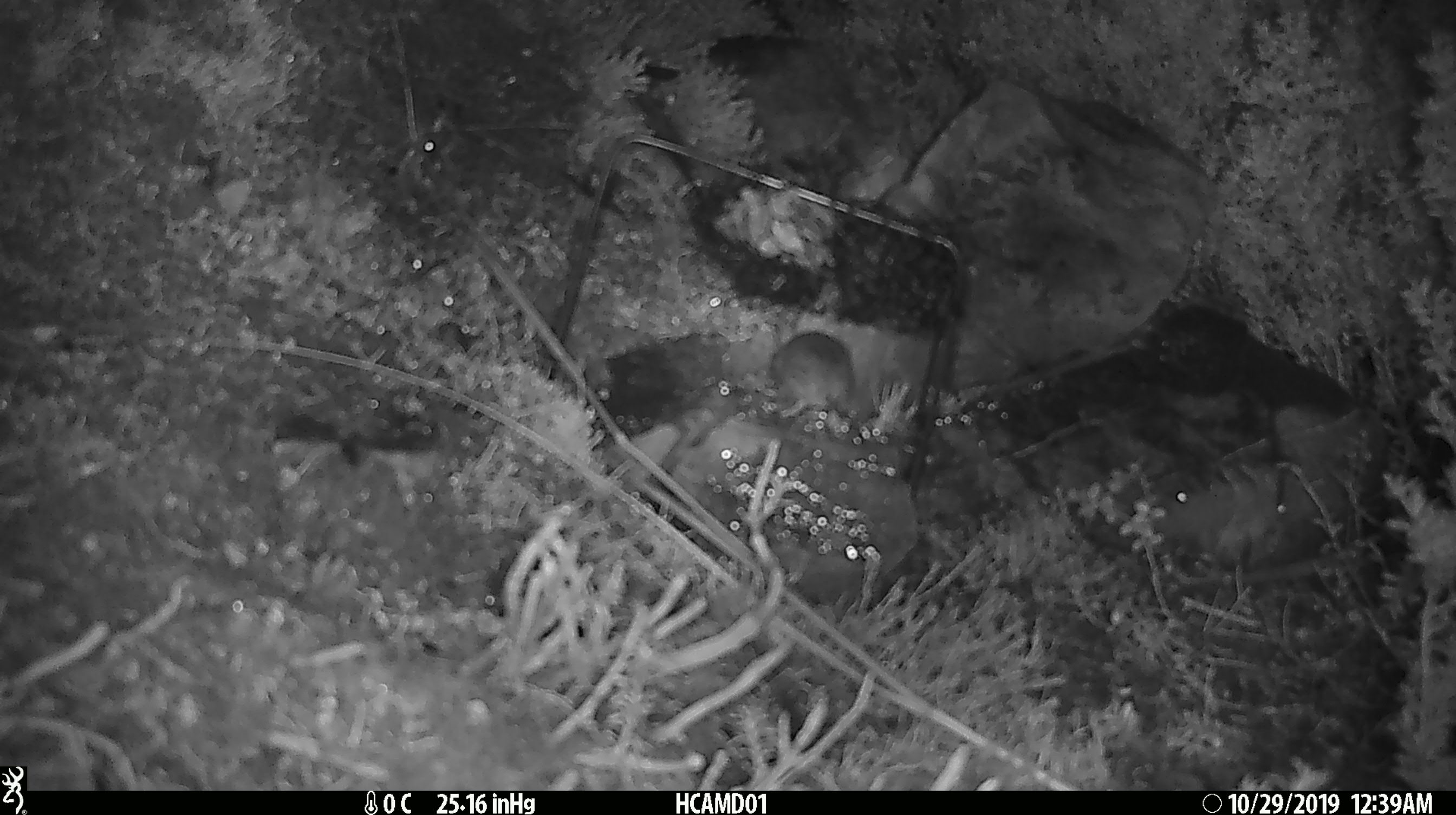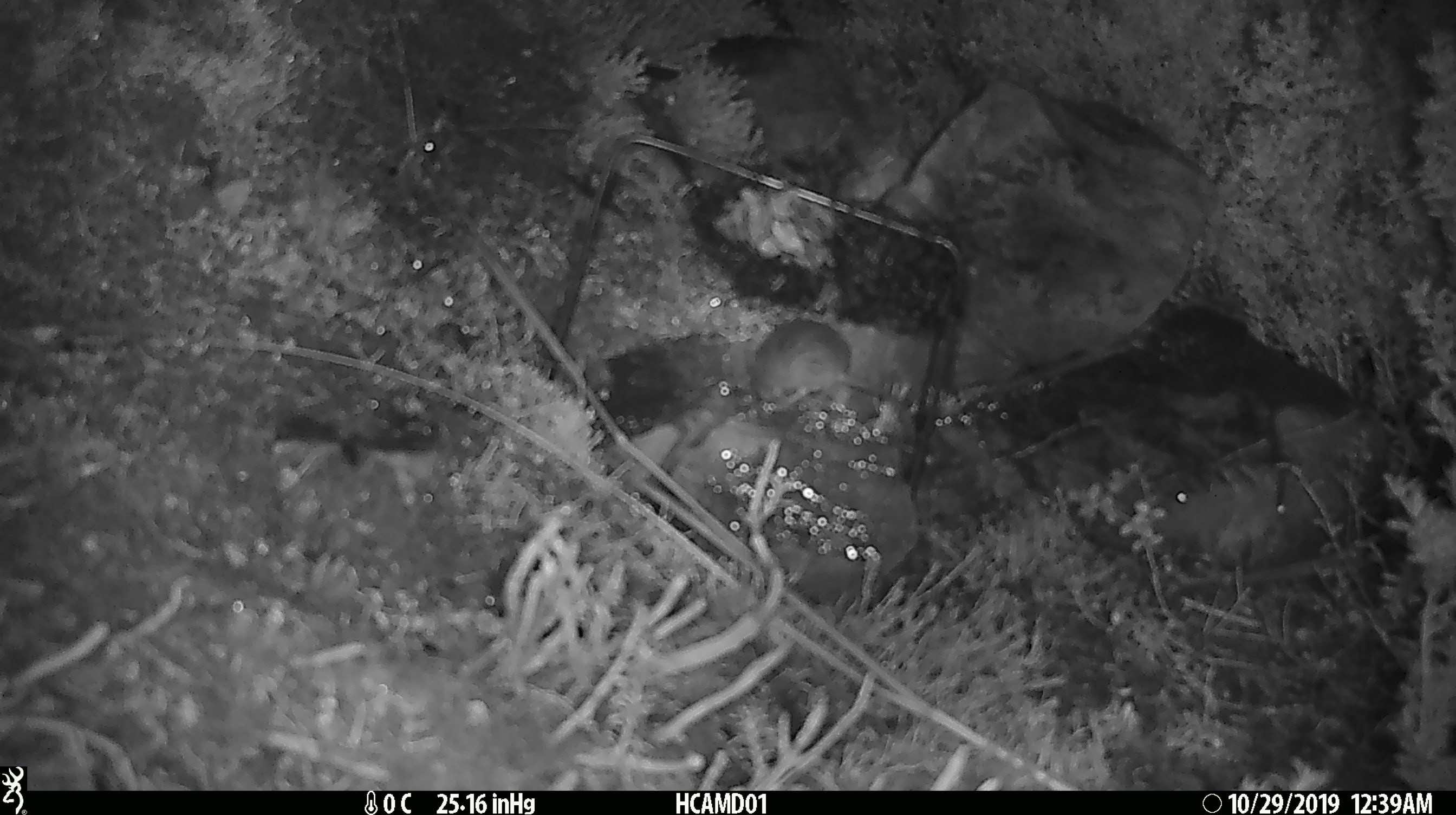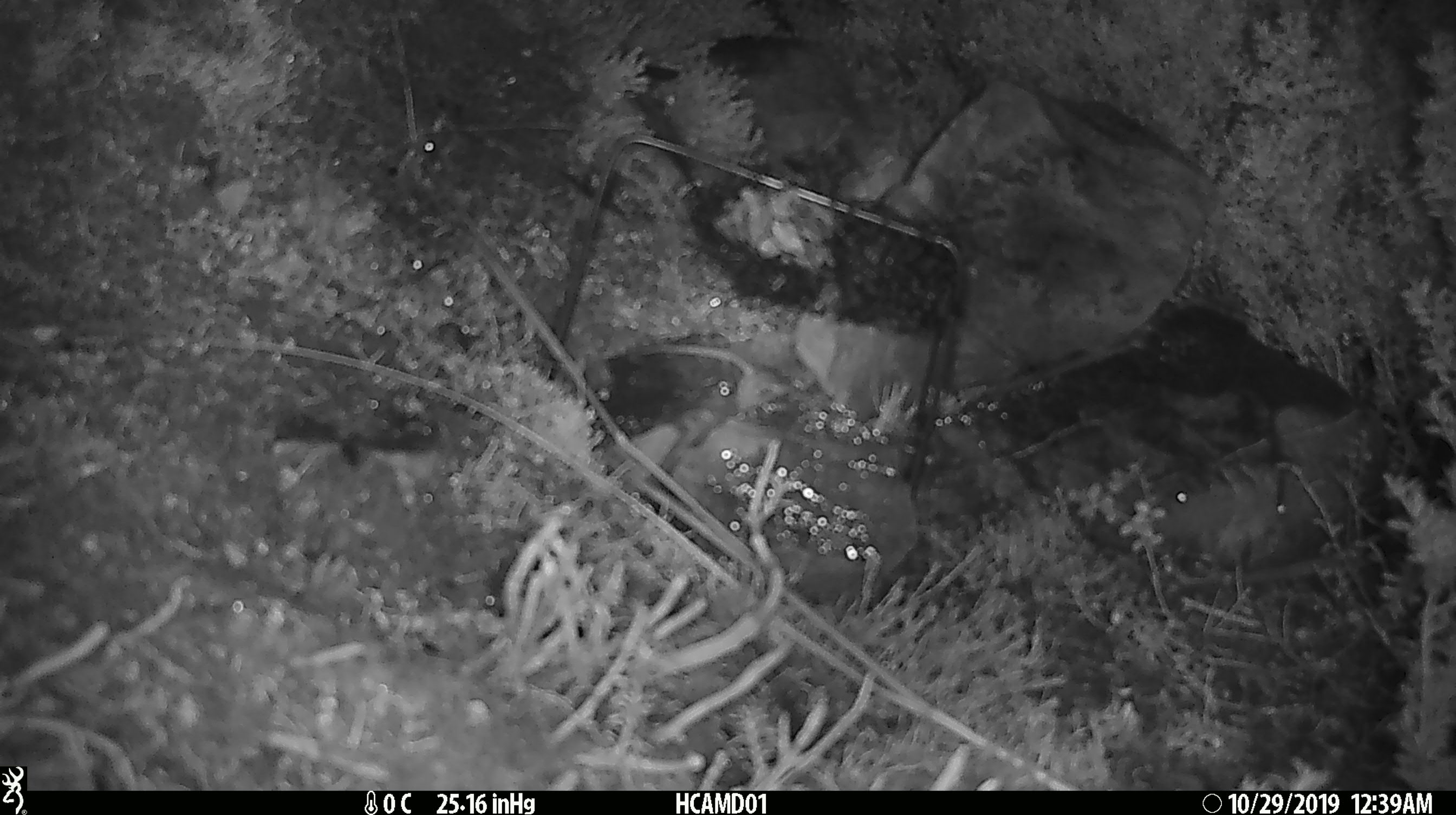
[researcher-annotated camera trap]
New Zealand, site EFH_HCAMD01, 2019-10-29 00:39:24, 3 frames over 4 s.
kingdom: Animalia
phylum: Chordata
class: Mammalia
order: Rodentia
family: Muridae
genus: Mus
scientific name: Mus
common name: mouse